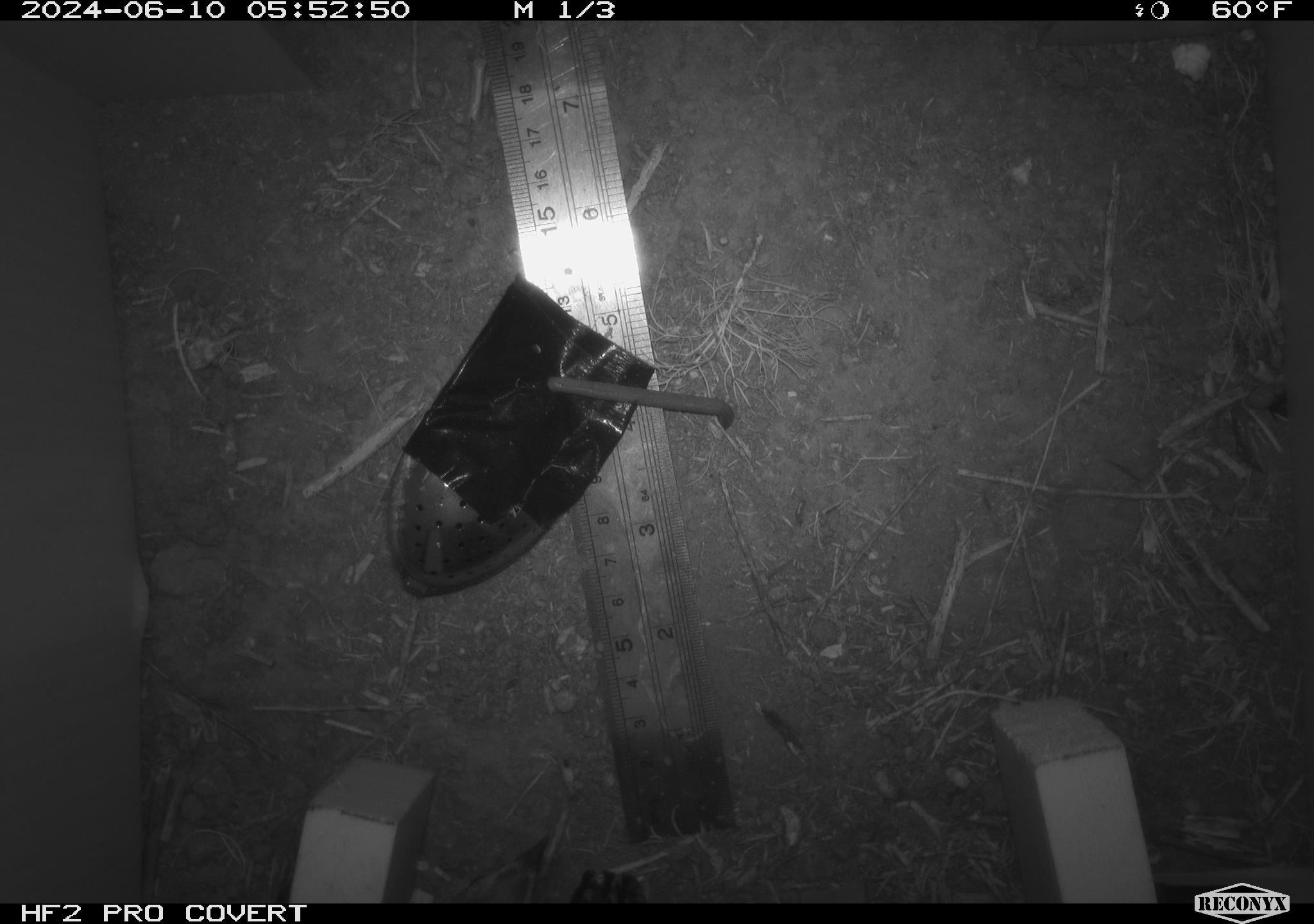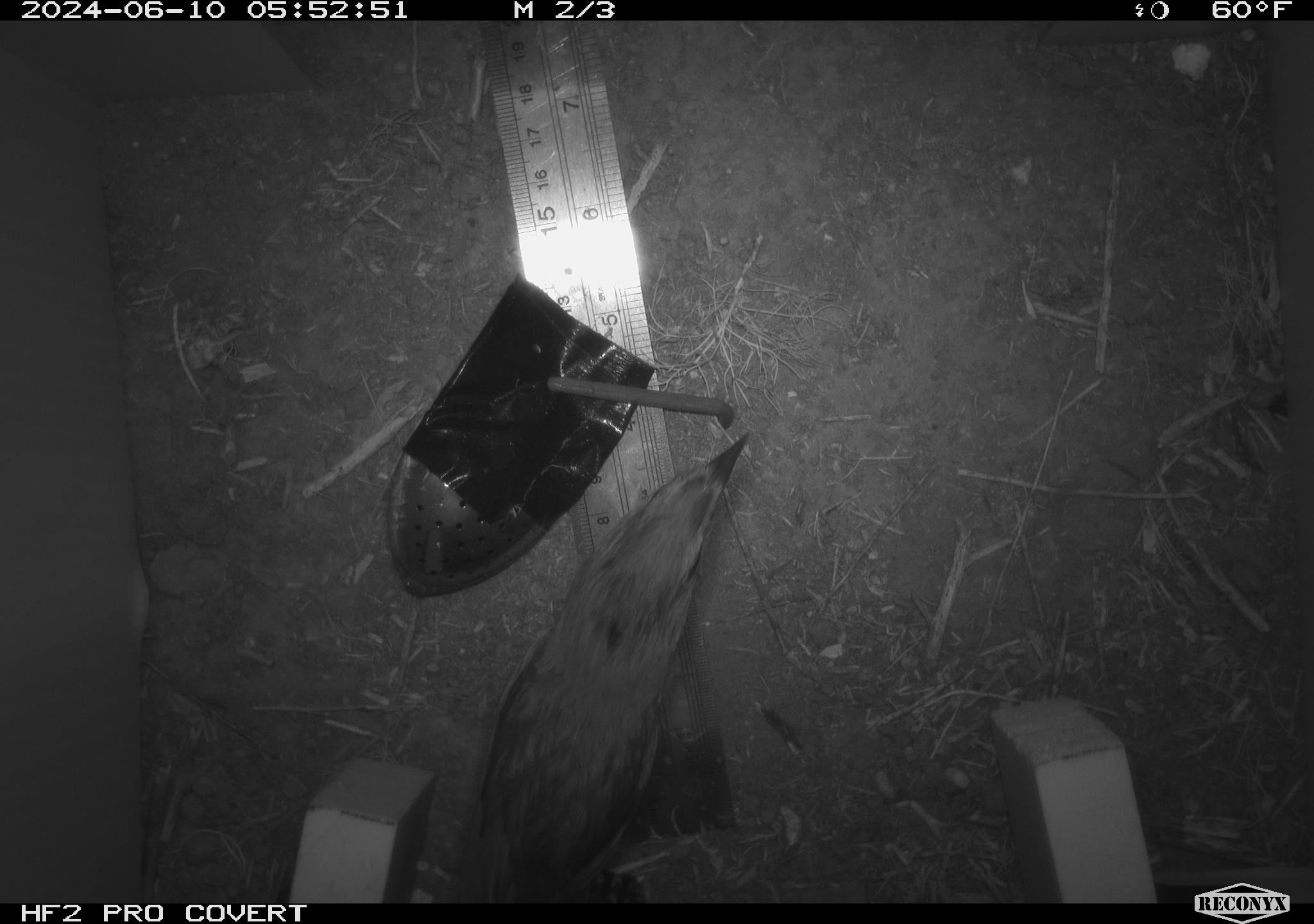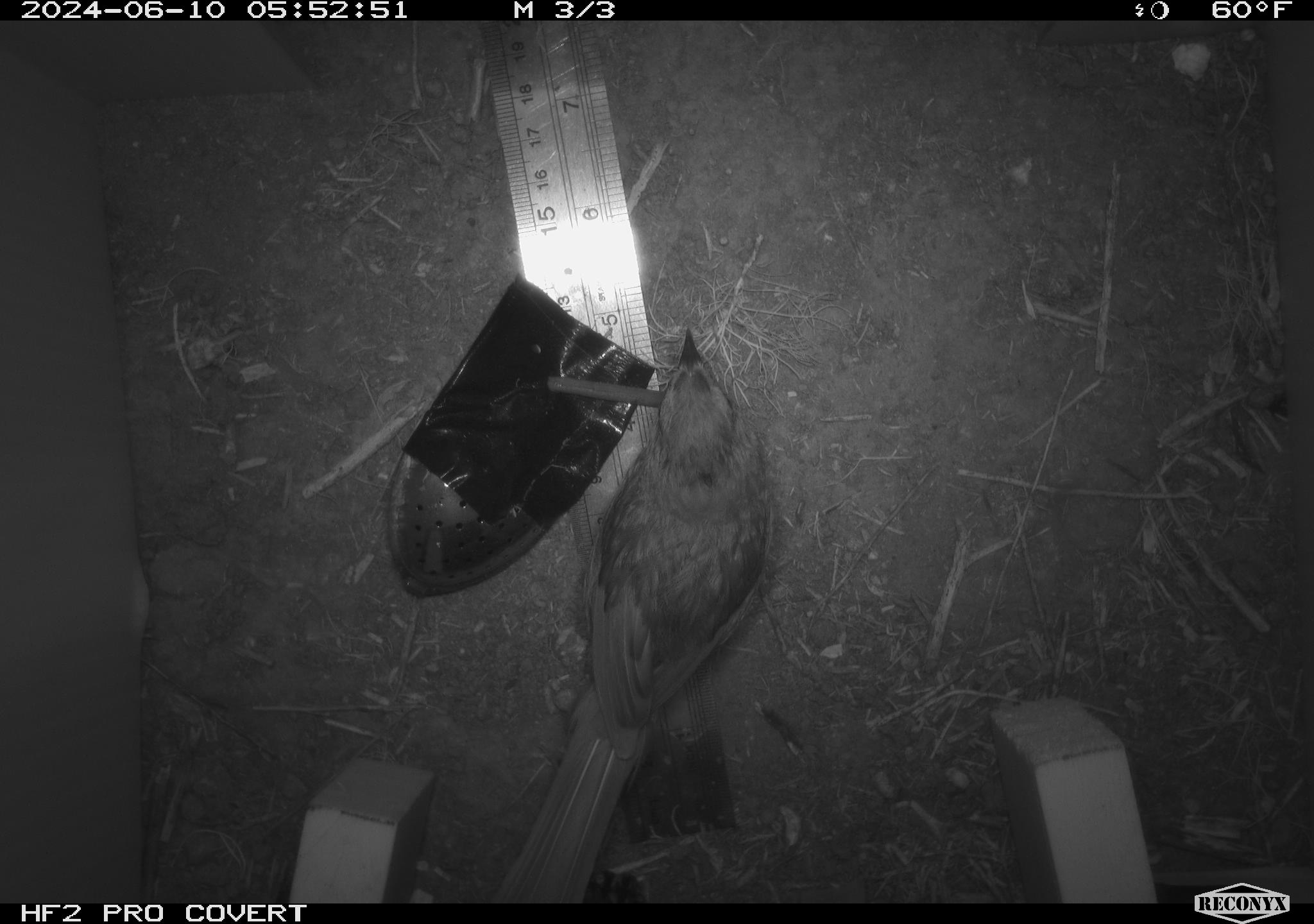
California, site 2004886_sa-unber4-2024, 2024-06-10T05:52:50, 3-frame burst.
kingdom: Animalia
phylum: Chordata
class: Aves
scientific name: Aves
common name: bird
Bird (Aves).